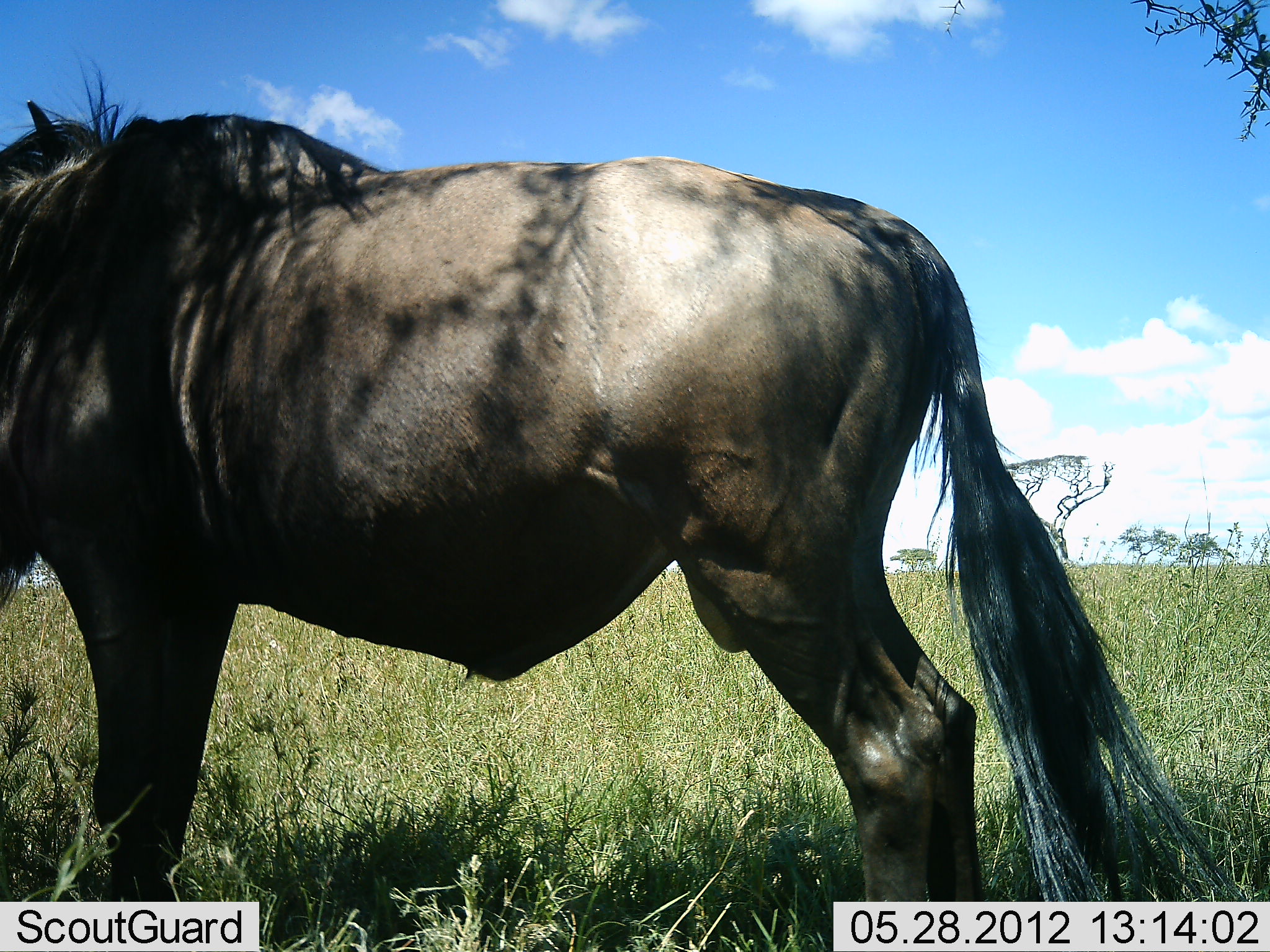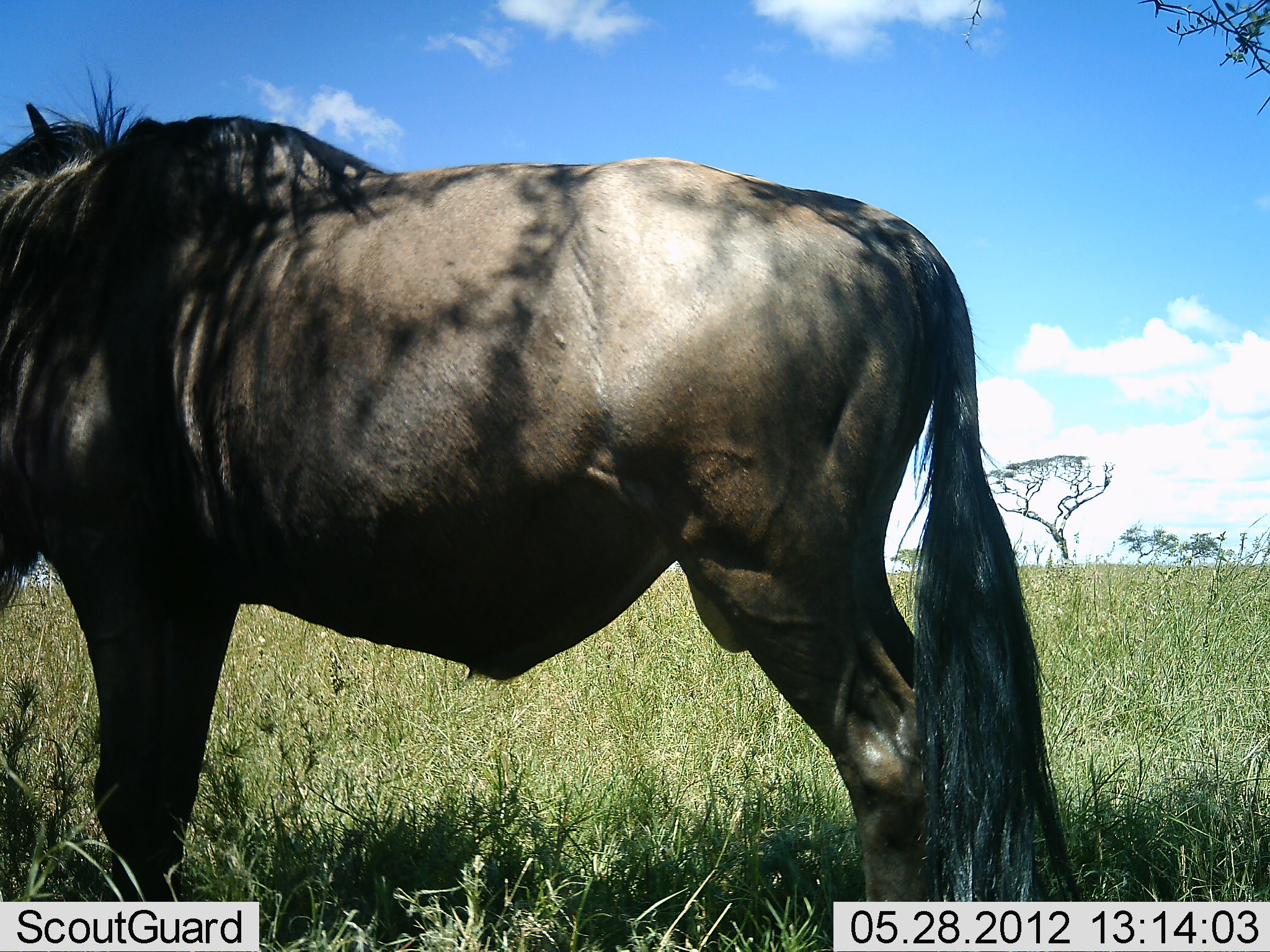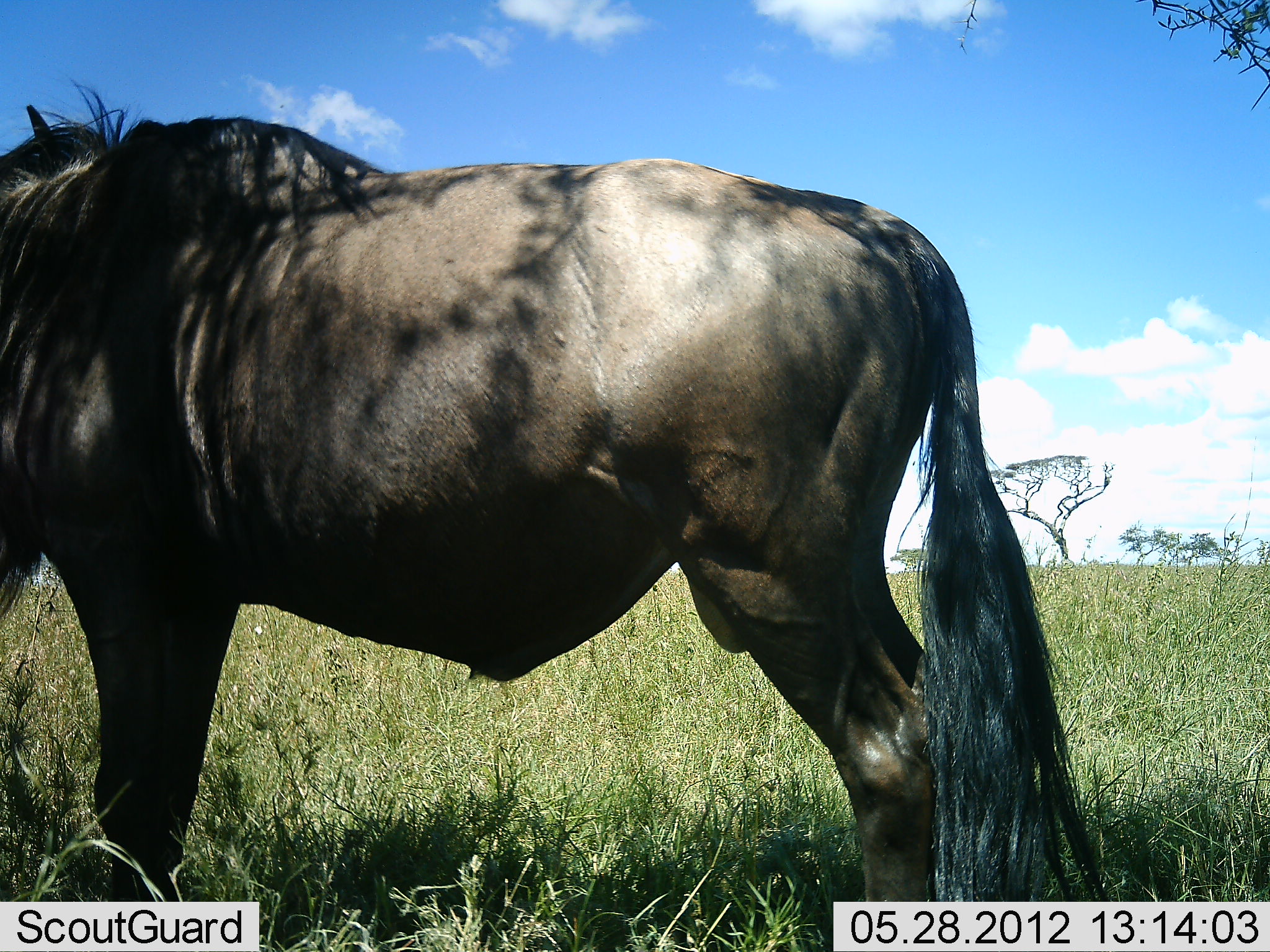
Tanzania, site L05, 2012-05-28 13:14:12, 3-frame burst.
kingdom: Animalia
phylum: Chordata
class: Mammalia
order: Artiodactyla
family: Bovidae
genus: Connochaetes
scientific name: Connochaetes taurinus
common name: blue wildebeest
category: wildebeest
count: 1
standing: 100%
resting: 0%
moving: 0%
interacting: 0%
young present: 0%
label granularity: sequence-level